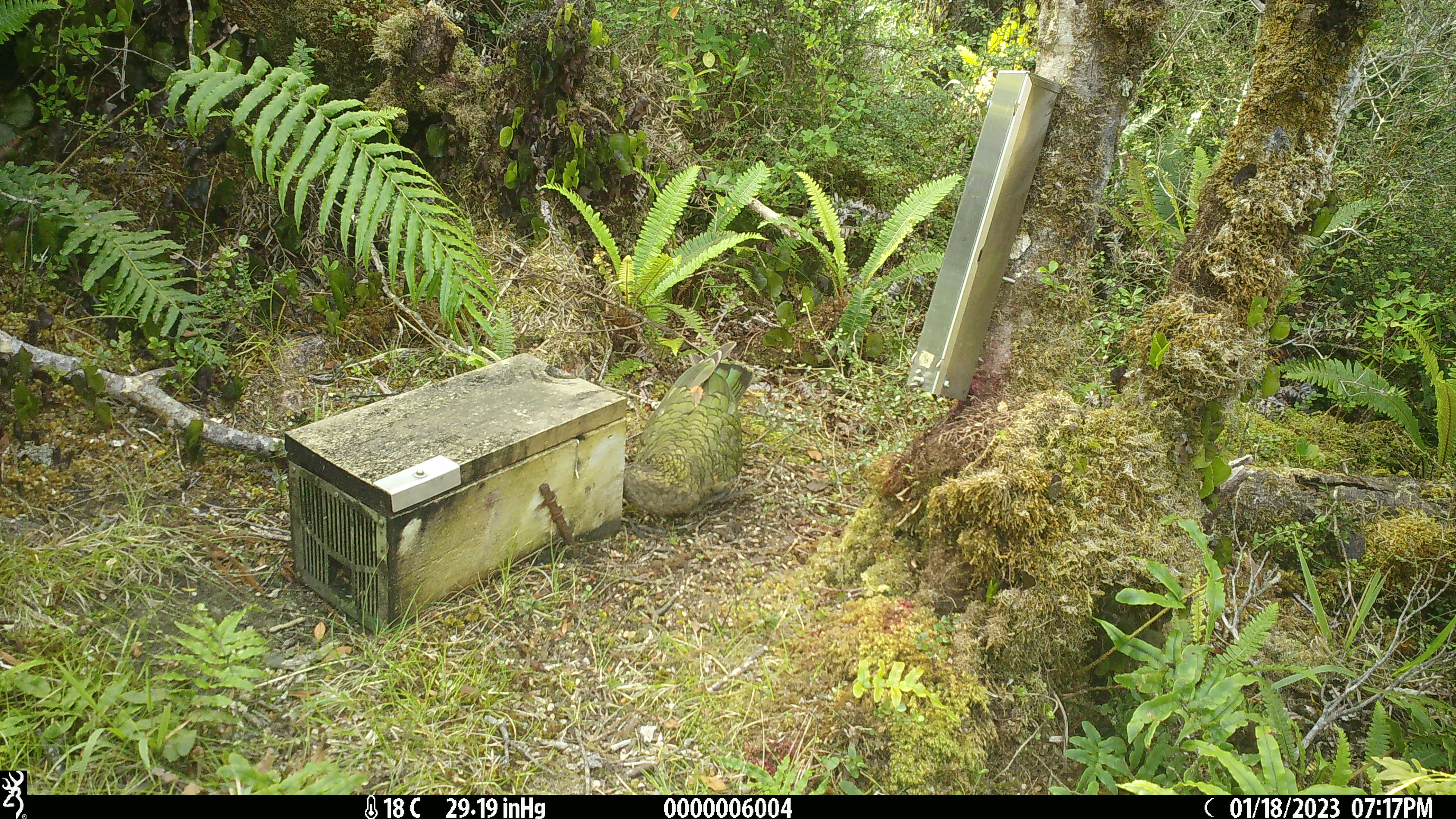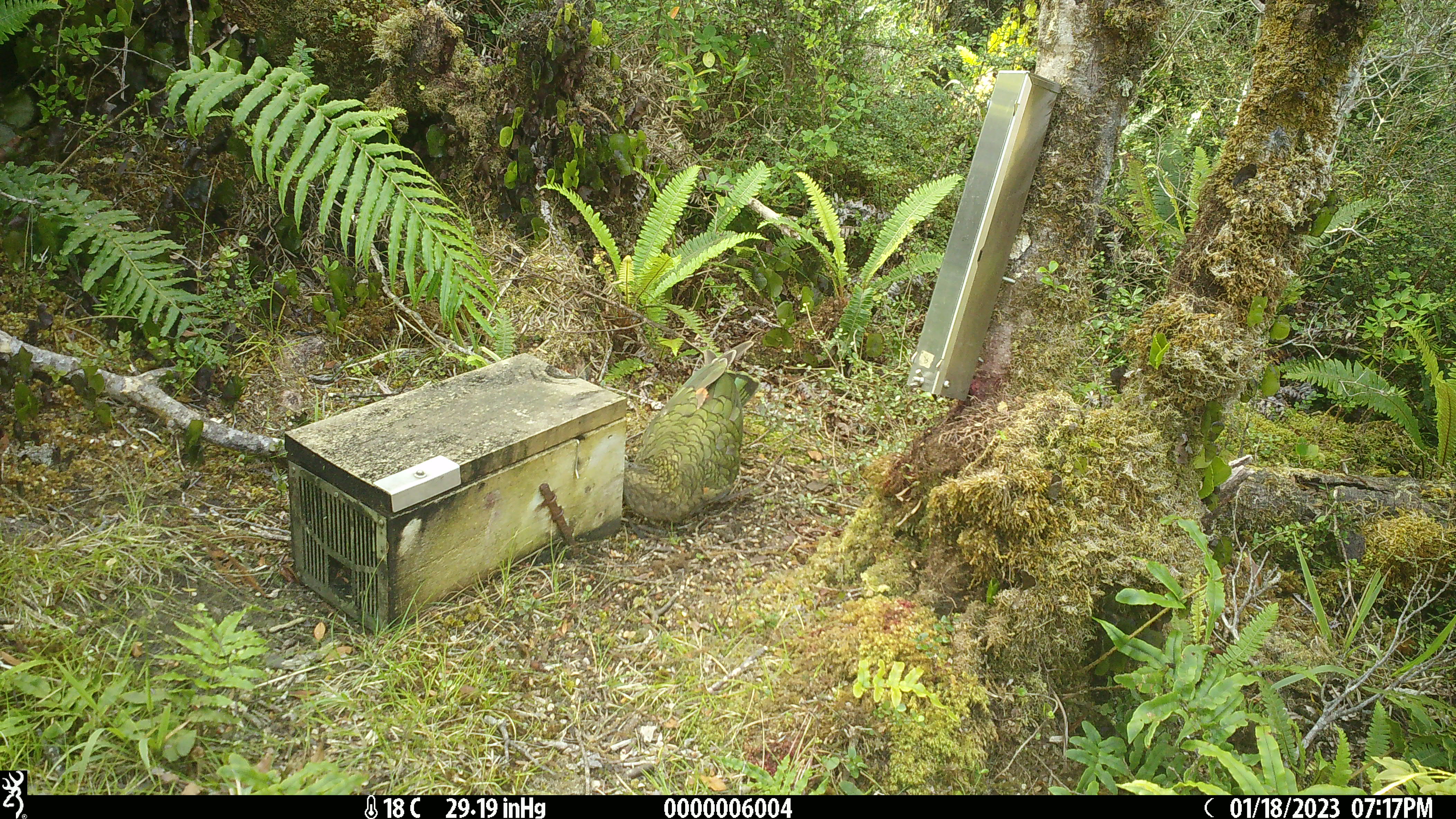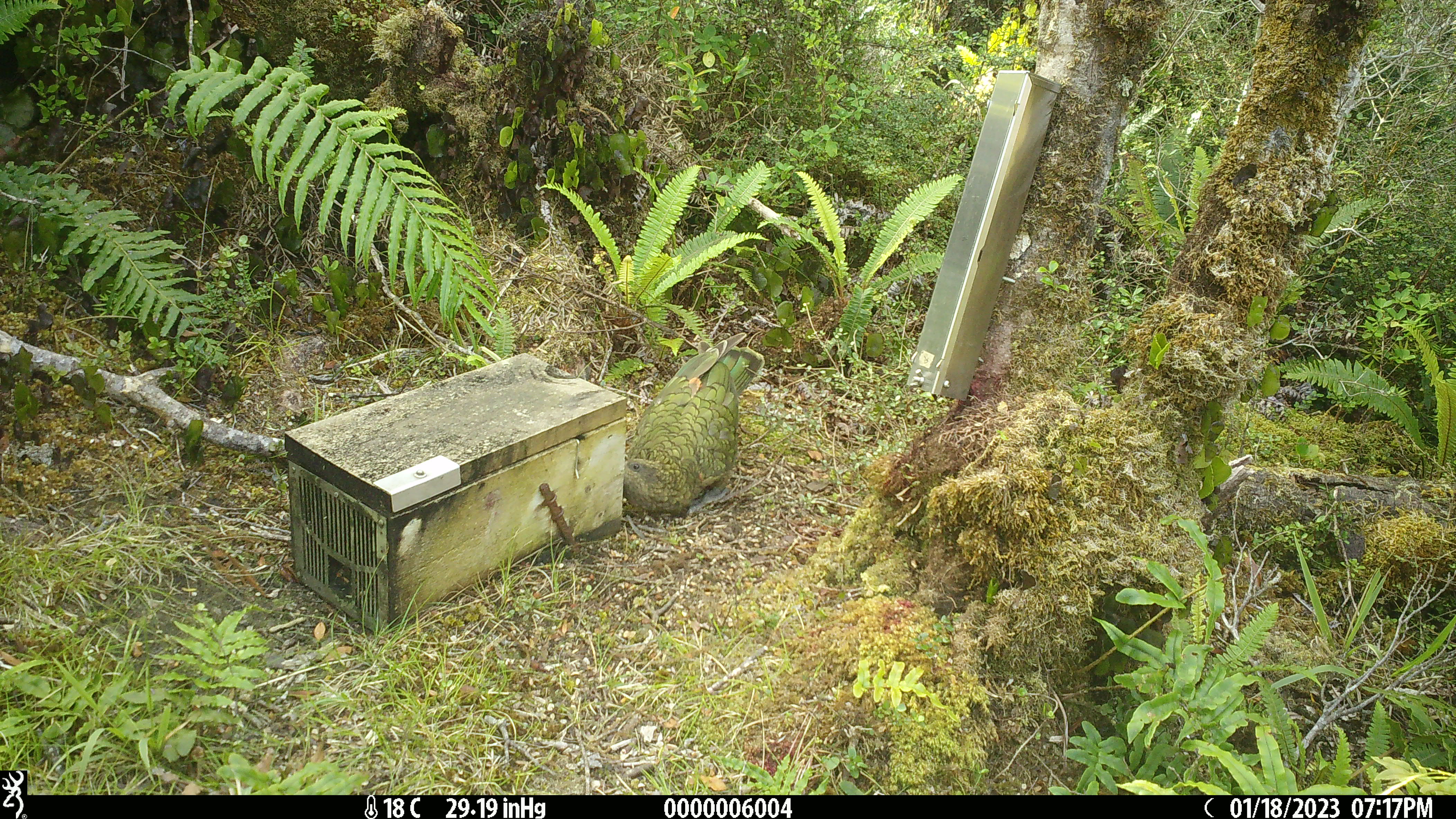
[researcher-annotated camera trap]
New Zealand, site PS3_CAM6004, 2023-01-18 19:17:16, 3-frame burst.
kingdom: Animalia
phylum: Chordata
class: Aves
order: Psittaciformes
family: Strigopidae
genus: Nestor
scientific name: Nestor notabilis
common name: kea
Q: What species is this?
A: Kea (Nestor notabilis).